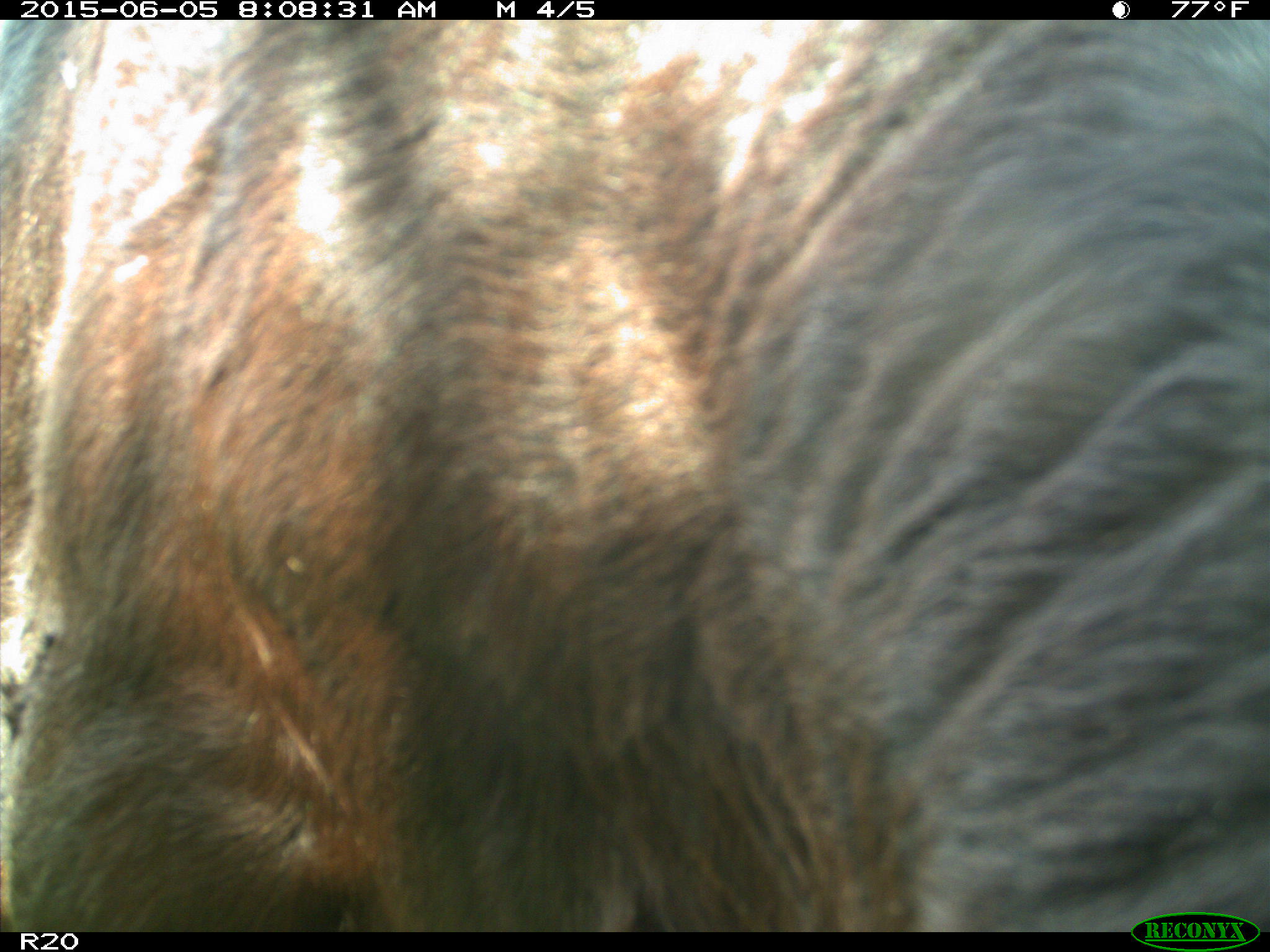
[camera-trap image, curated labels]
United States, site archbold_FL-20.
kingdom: Animalia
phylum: Chordata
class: Mammalia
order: Artiodactyla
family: Bovidae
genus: Bos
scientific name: Bos taurus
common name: domestic cow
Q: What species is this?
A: Bos taurus (domestic cow).